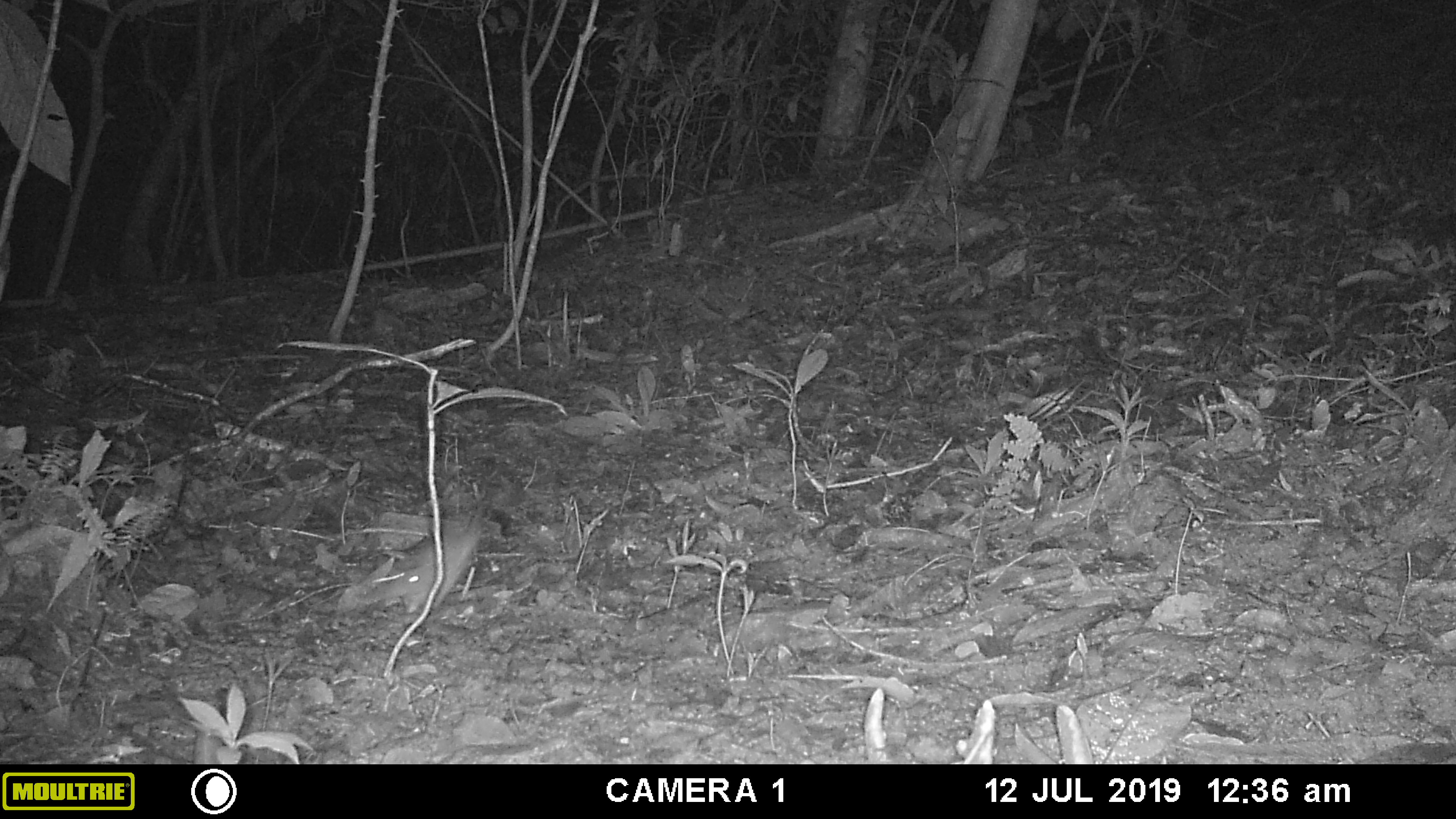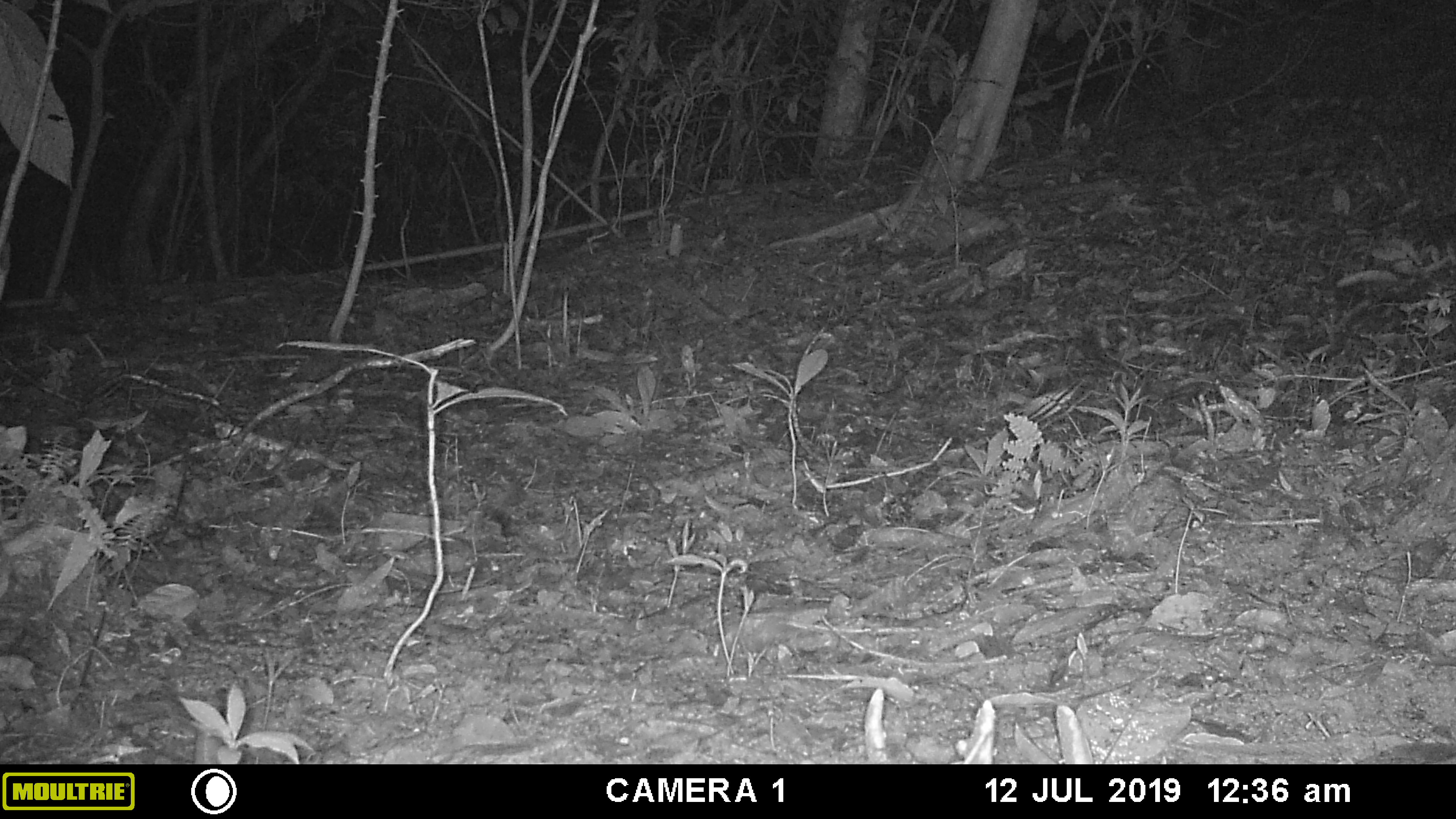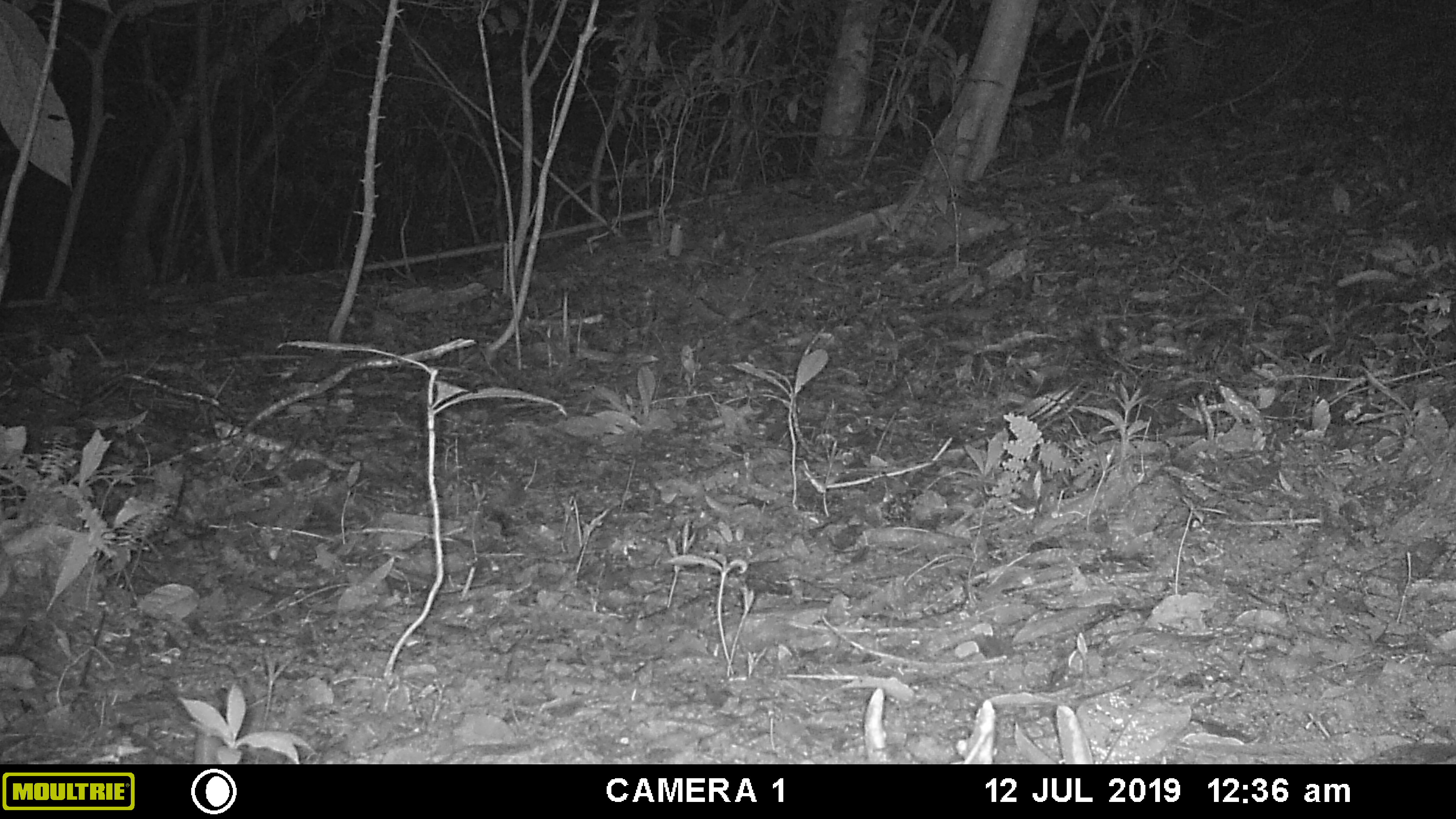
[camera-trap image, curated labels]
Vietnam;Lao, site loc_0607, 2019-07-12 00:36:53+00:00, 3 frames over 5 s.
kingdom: Animalia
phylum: Chordata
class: Mammalia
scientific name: Mammalia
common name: mammal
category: unidentified small mammal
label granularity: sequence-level